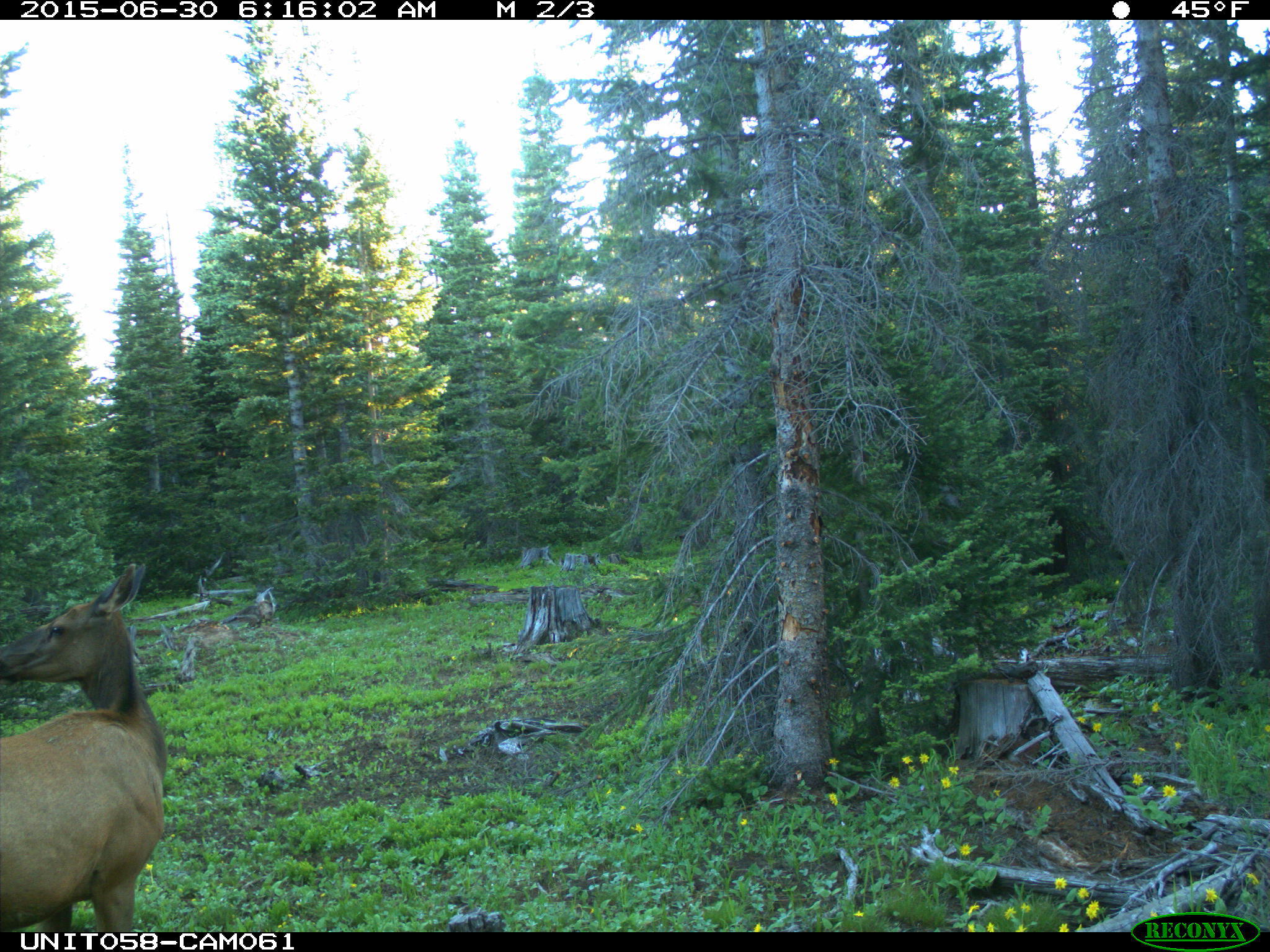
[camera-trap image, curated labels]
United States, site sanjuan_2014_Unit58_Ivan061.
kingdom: Animalia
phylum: Chordata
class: Mammalia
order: Artiodactyla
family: Cervidae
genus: Cervus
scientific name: Cervus elaphus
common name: red deer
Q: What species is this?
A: Cervus elaphus (red deer).